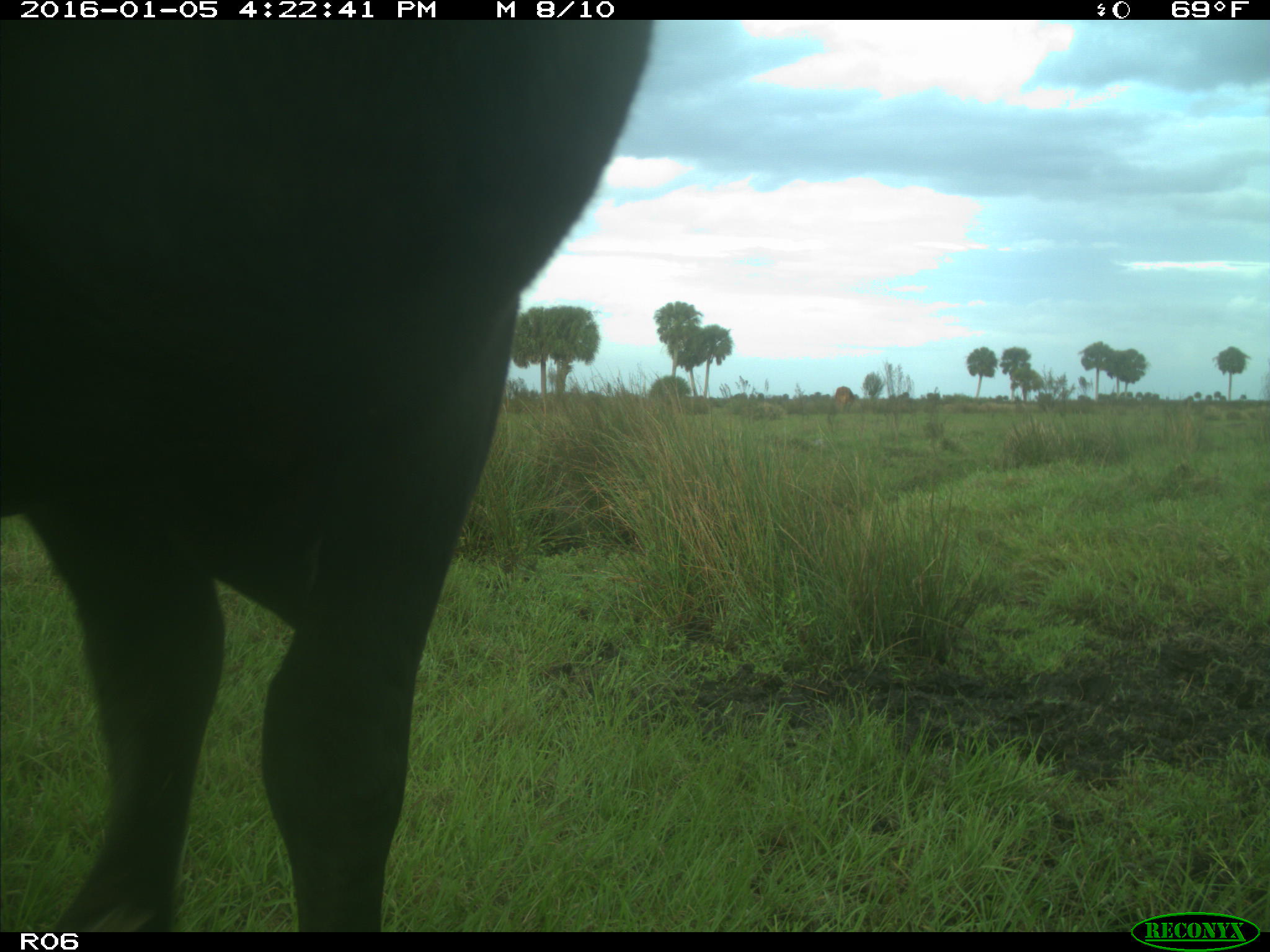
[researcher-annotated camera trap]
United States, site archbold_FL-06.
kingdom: Animalia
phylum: Chordata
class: Mammalia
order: Artiodactyla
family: Bovidae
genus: Bos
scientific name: Bos taurus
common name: domestic cow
Bos taurus (domestic cow).